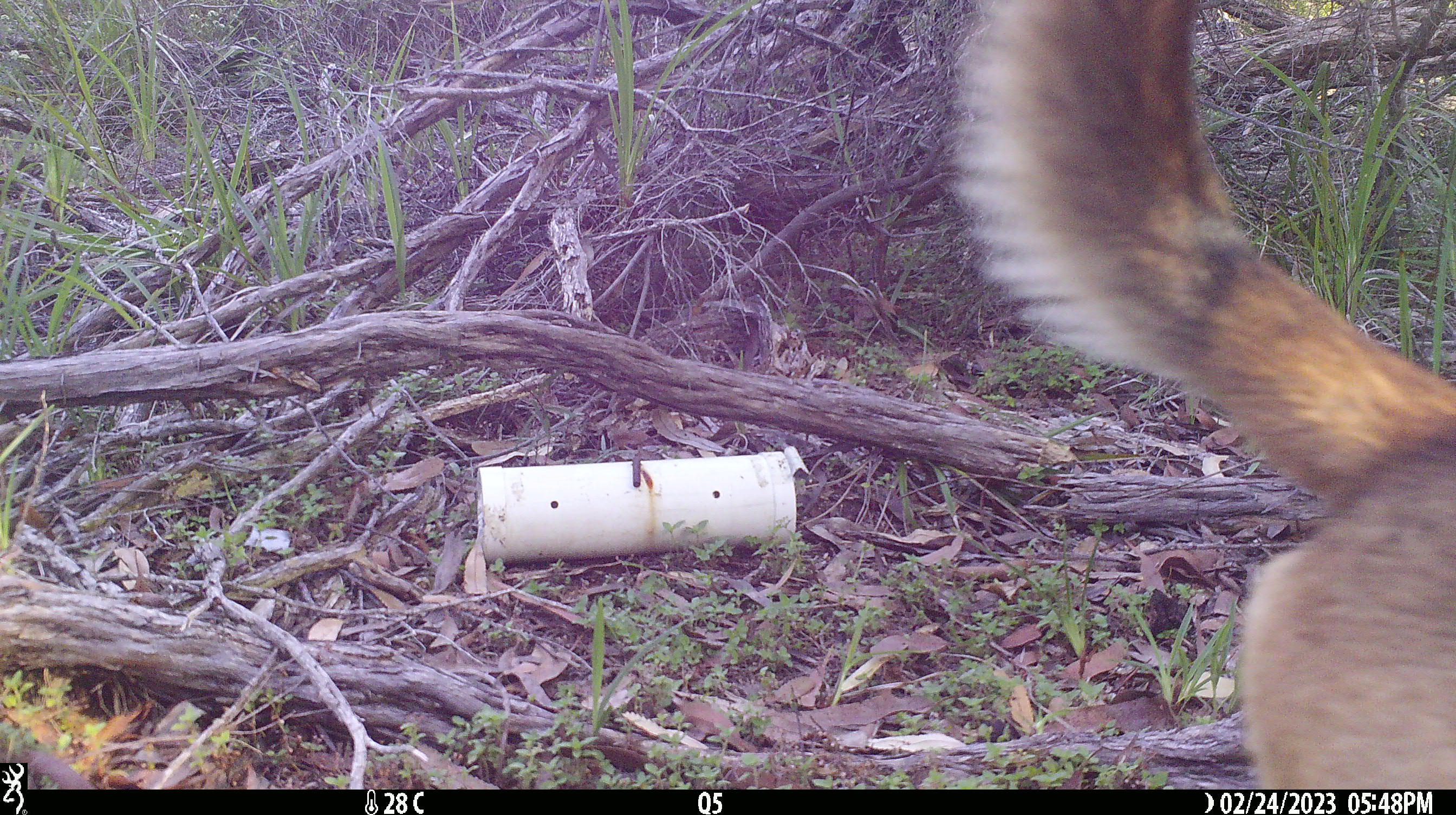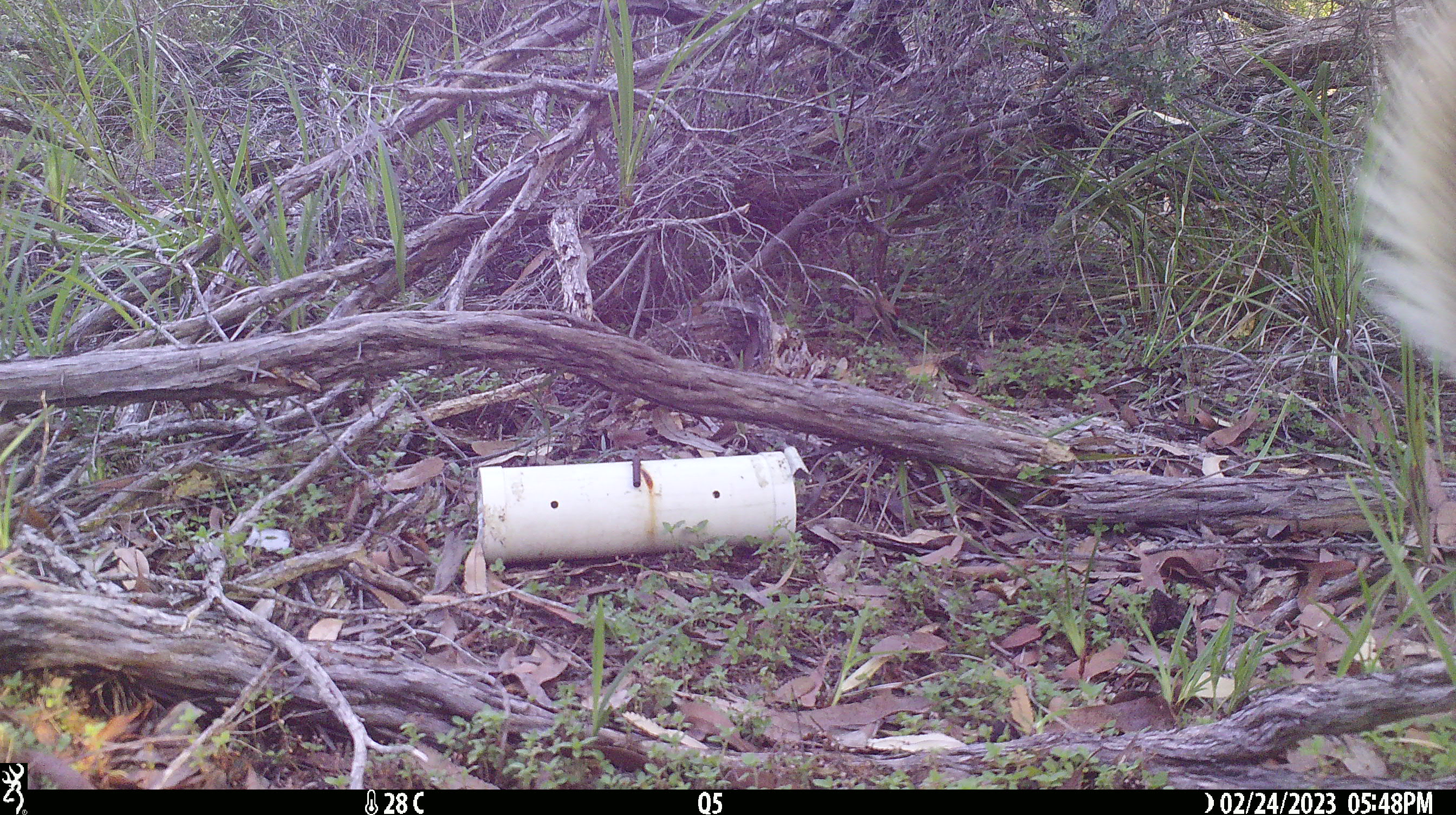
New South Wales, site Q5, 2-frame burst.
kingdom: Animalia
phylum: Chordata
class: Mammalia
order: Carnivora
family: Canidae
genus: Canis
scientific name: Canis familiaris dingo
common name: dingo